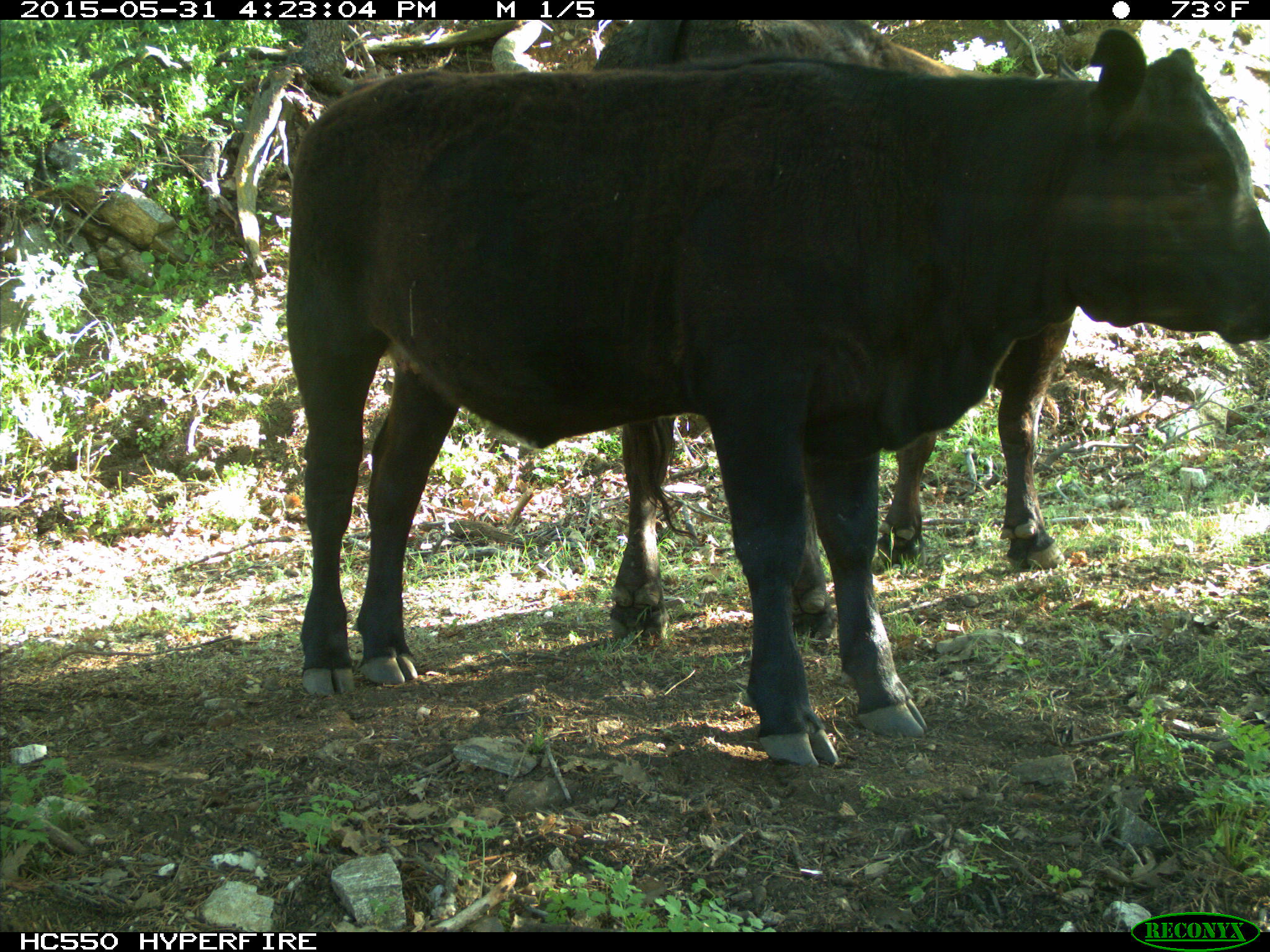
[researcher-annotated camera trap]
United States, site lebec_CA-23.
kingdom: Animalia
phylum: Chordata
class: Mammalia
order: Artiodactyla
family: Bovidae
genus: Bos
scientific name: Bos taurus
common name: domestic cow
Bos taurus (domestic cow).